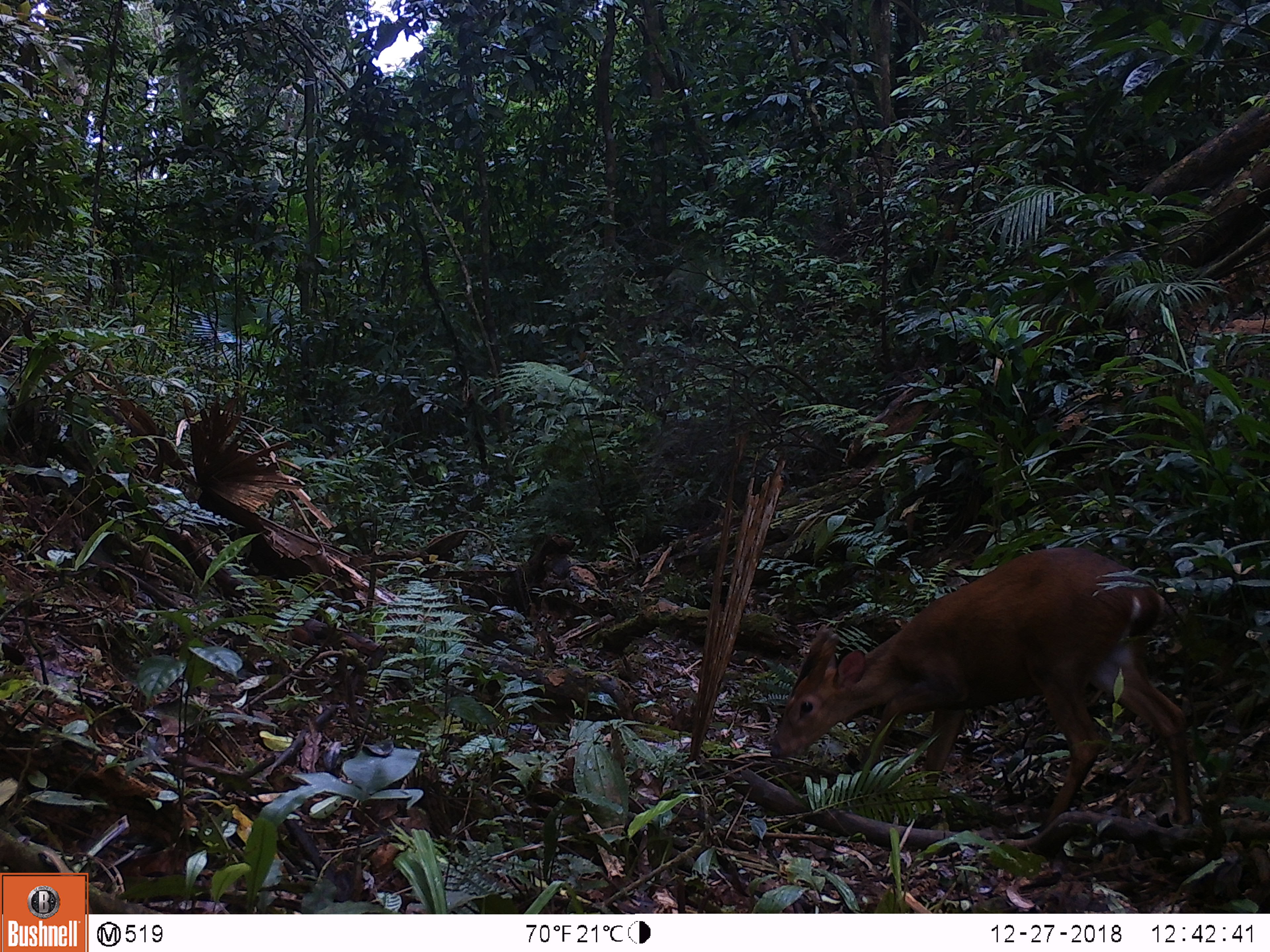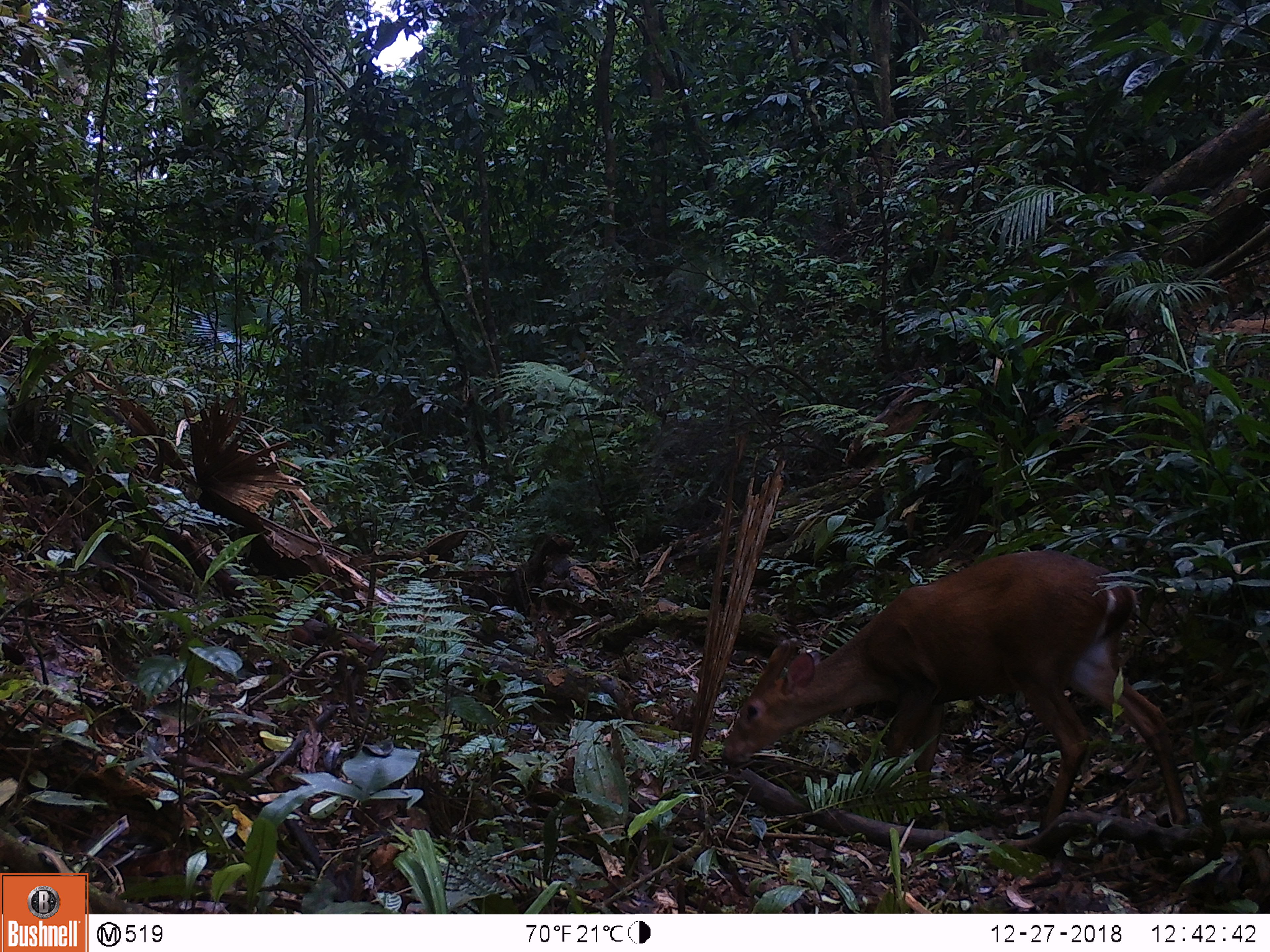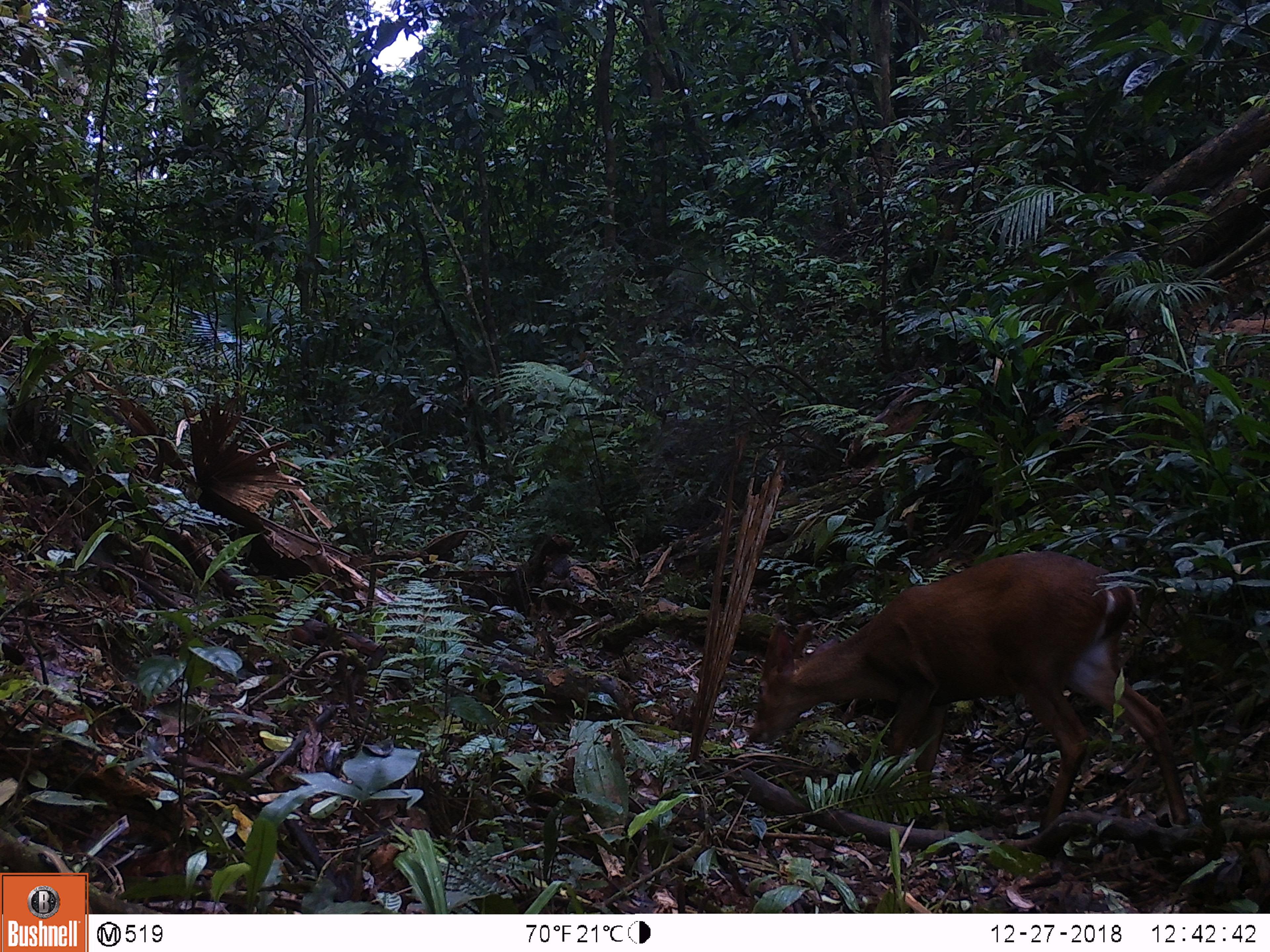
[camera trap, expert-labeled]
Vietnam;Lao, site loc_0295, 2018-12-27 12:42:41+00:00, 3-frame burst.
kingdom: Animalia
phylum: Chordata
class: Mammalia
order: Artiodactyla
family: Cervidae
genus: Muntiacus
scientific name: Muntiacus vuquangensis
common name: large-antlered muntjac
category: large antlered muntjac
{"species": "large antlered muntjac (large-antlered muntjac) (Muntiacus vuquangensis)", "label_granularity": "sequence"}